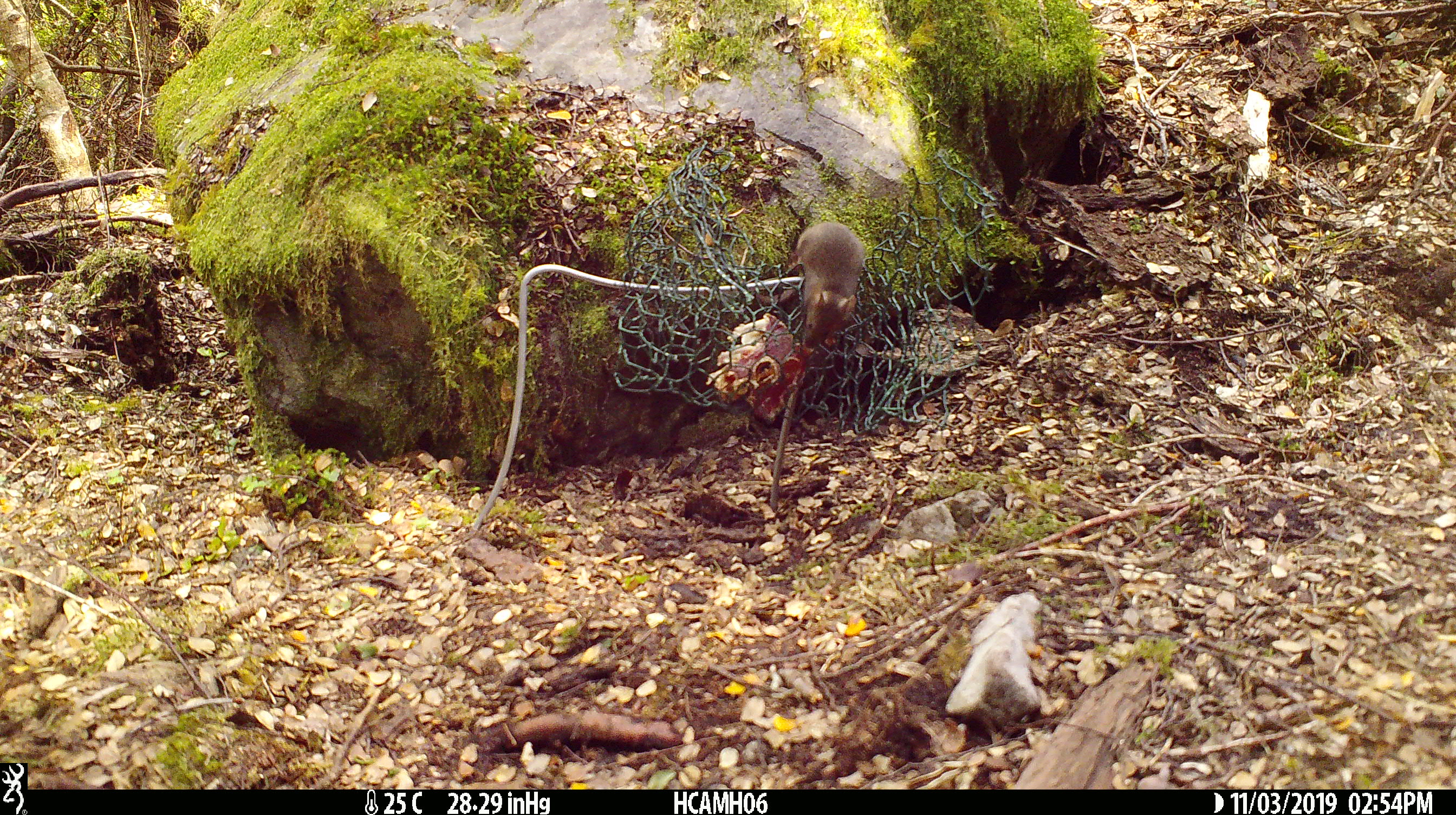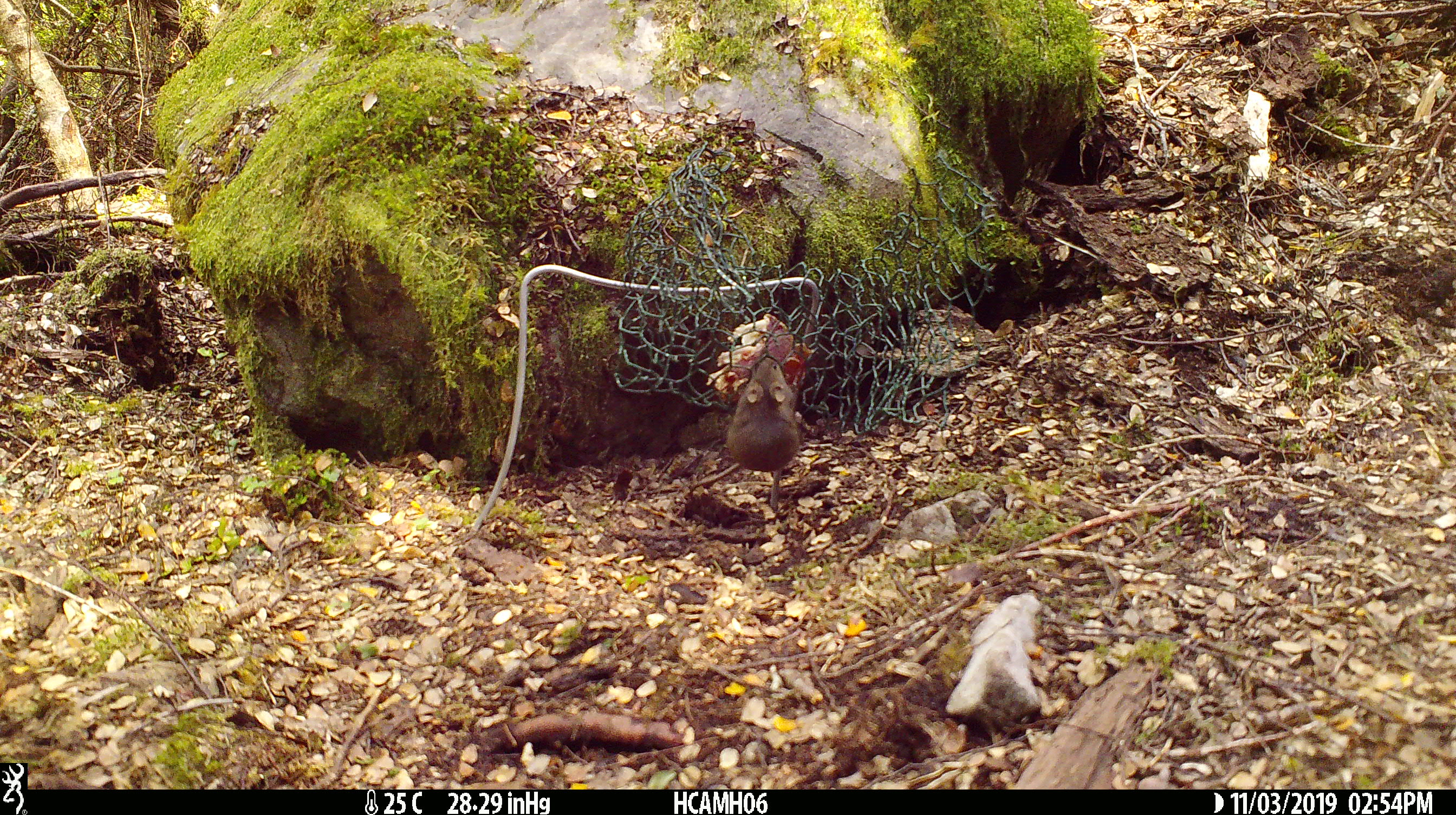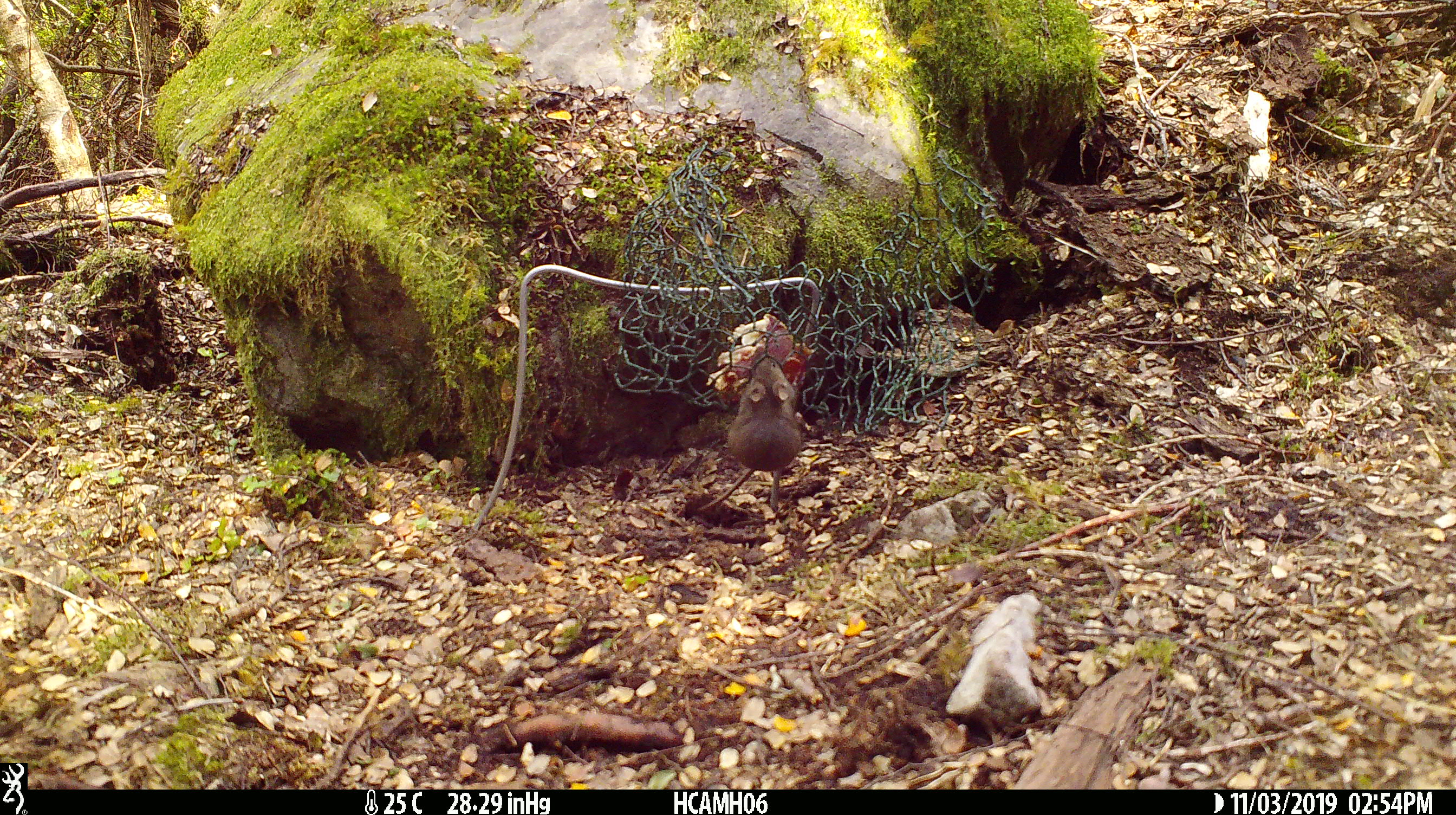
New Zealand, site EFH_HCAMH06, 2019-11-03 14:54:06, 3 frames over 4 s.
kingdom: Animalia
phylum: Chordata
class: Mammalia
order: Rodentia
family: Muridae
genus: Mus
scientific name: Mus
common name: mouse